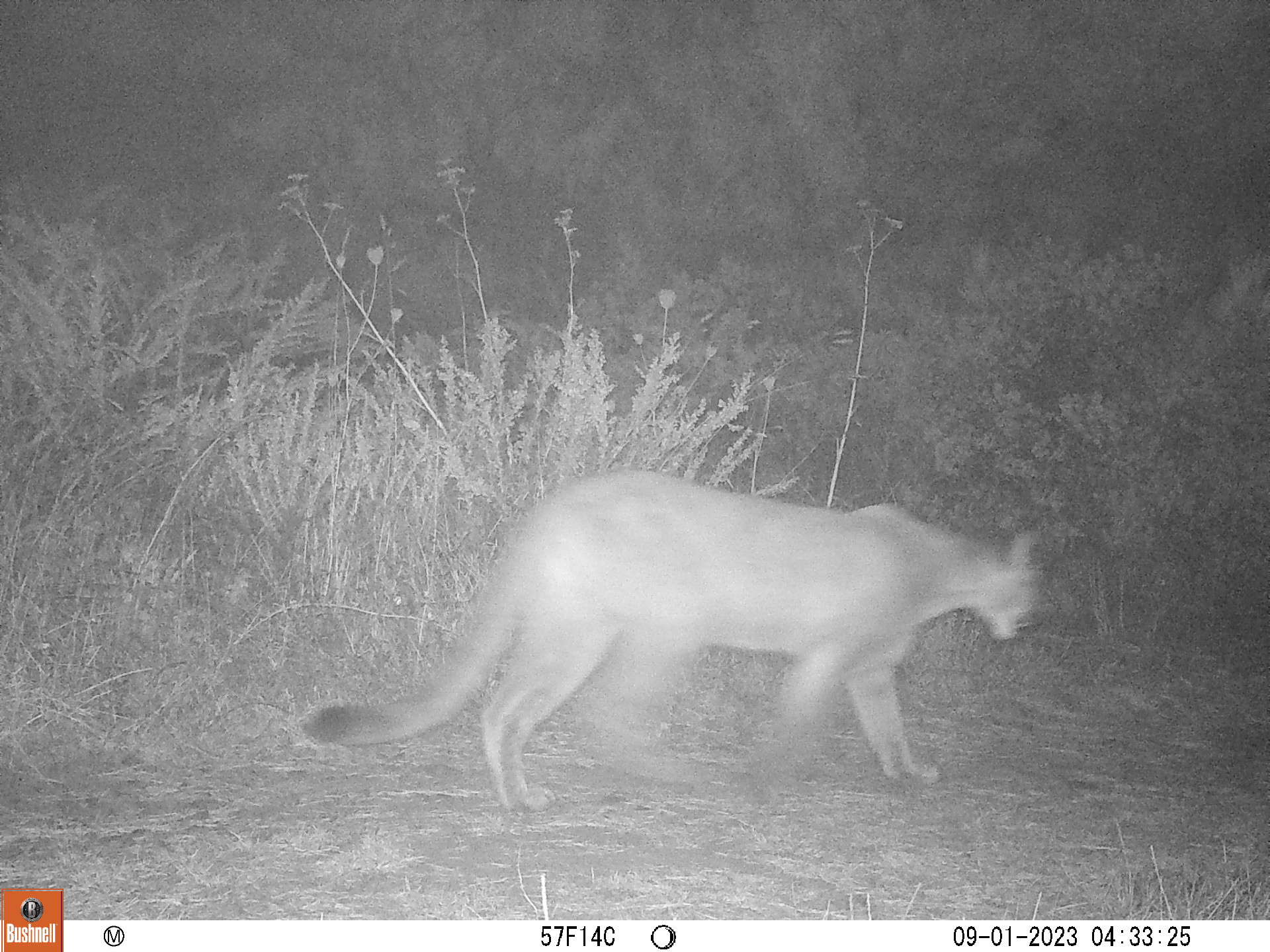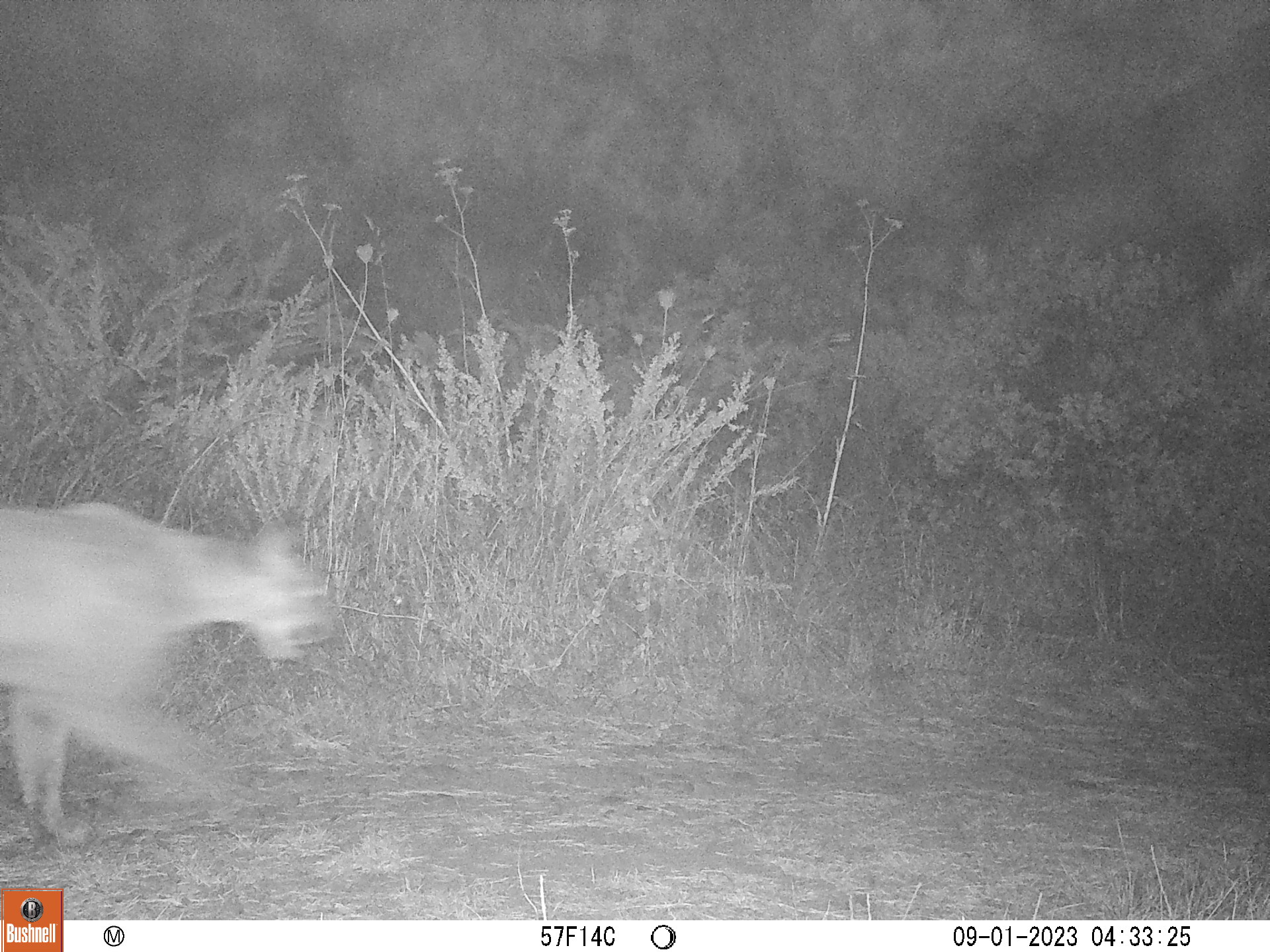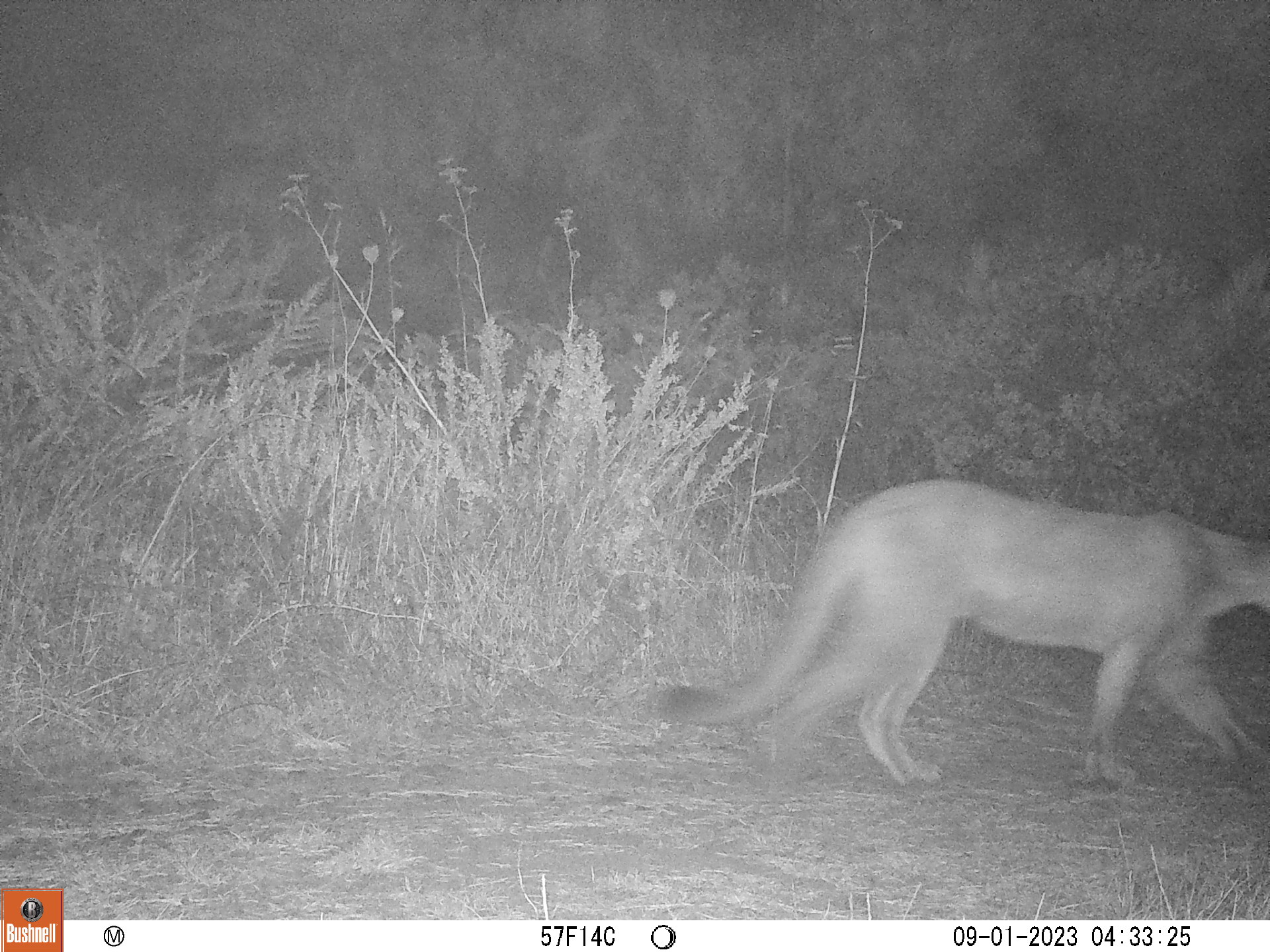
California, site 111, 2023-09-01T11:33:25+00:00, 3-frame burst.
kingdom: Animalia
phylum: Chordata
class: Mammalia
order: Carnivora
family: Felidae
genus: Puma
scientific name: Puma concolor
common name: puma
Puma (Puma concolor).